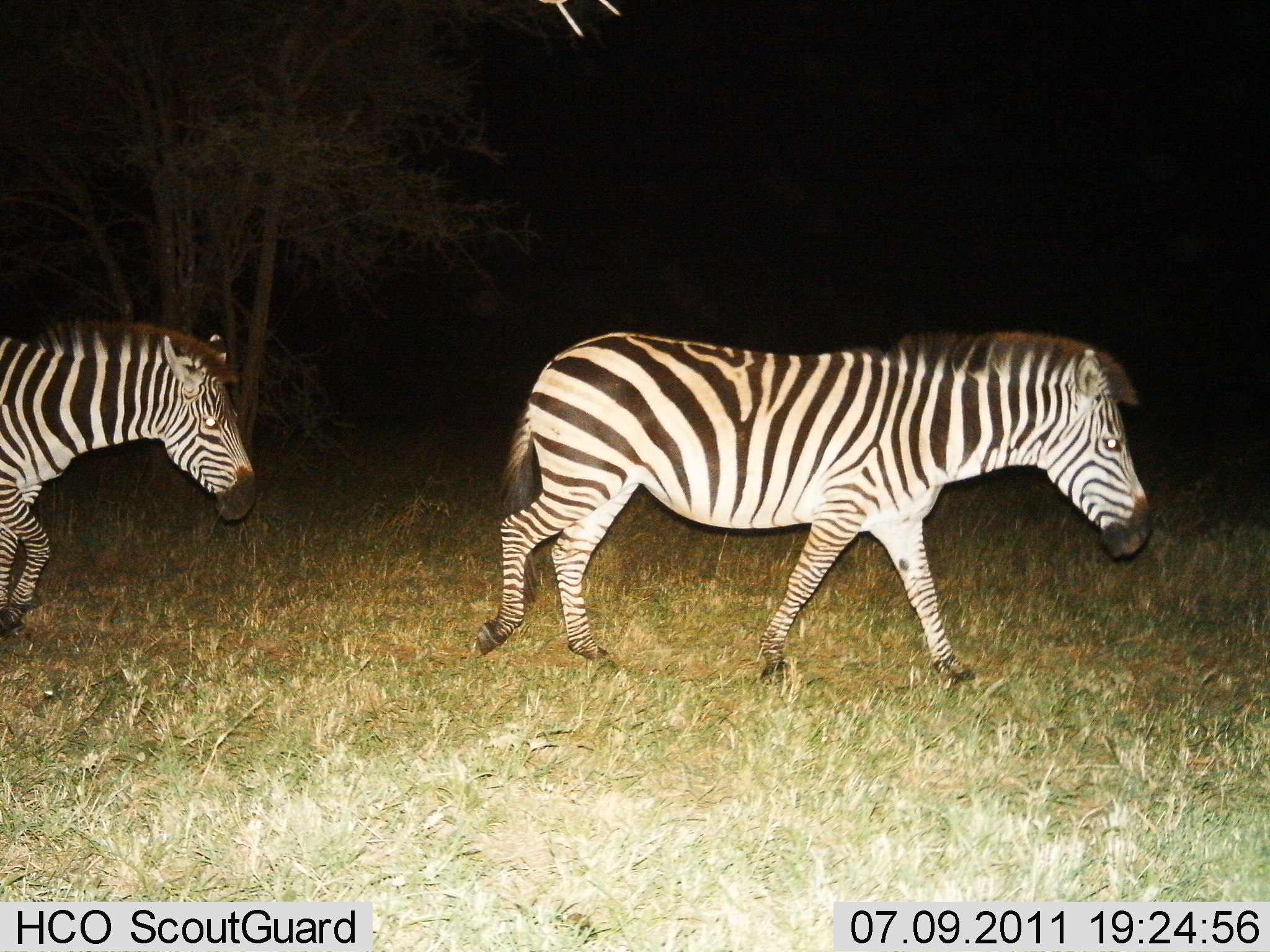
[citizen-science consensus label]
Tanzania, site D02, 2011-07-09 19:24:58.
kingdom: Animalia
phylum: Chordata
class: Mammalia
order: Perissodactyla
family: Equidae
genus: Equus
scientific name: Equus quagga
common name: plains zebra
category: zebra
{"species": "zebra (plains zebra) (Equus quagga)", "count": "2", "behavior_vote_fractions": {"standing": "0%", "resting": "0%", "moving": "100%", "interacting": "0%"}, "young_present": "0%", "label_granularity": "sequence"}